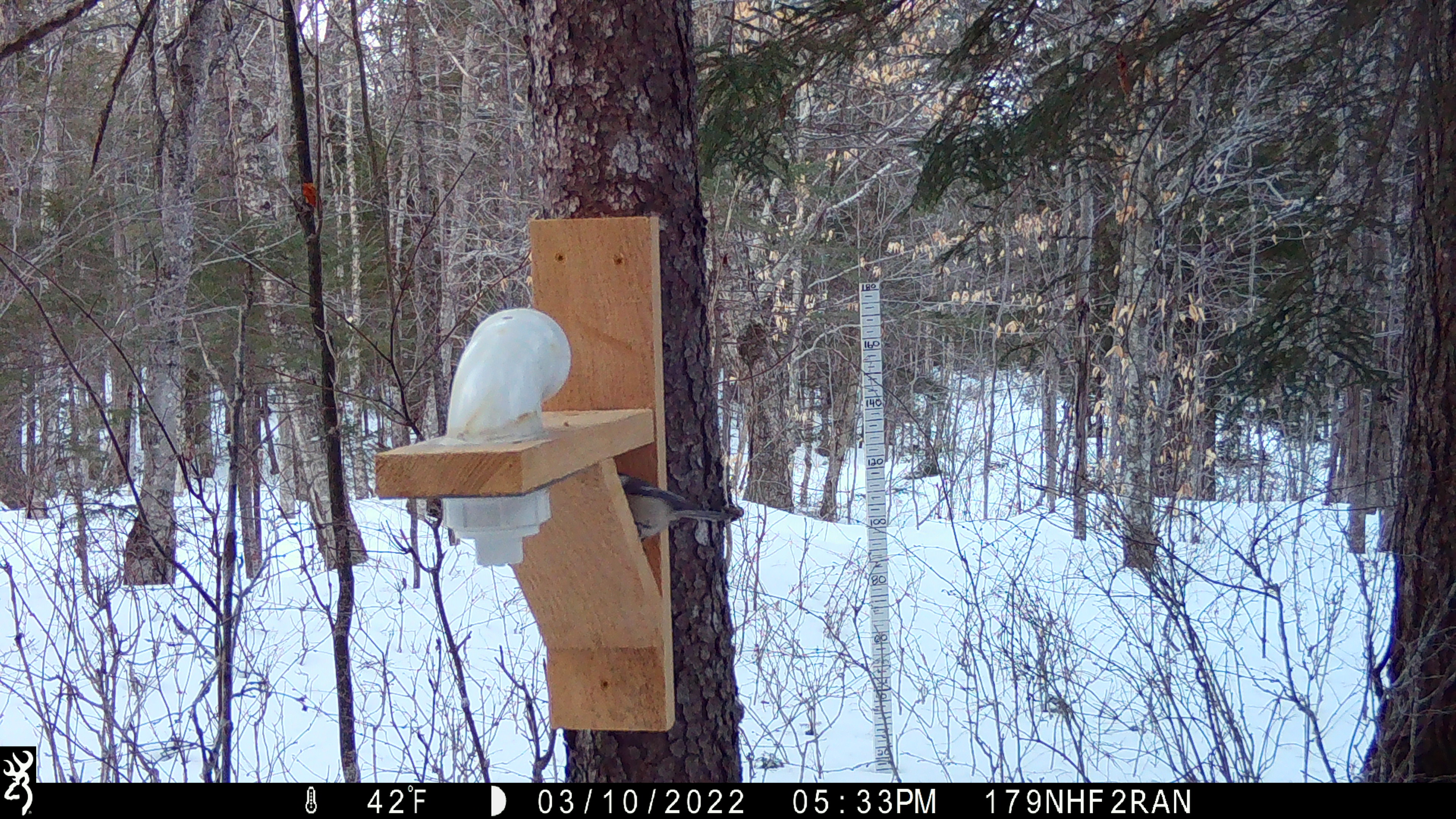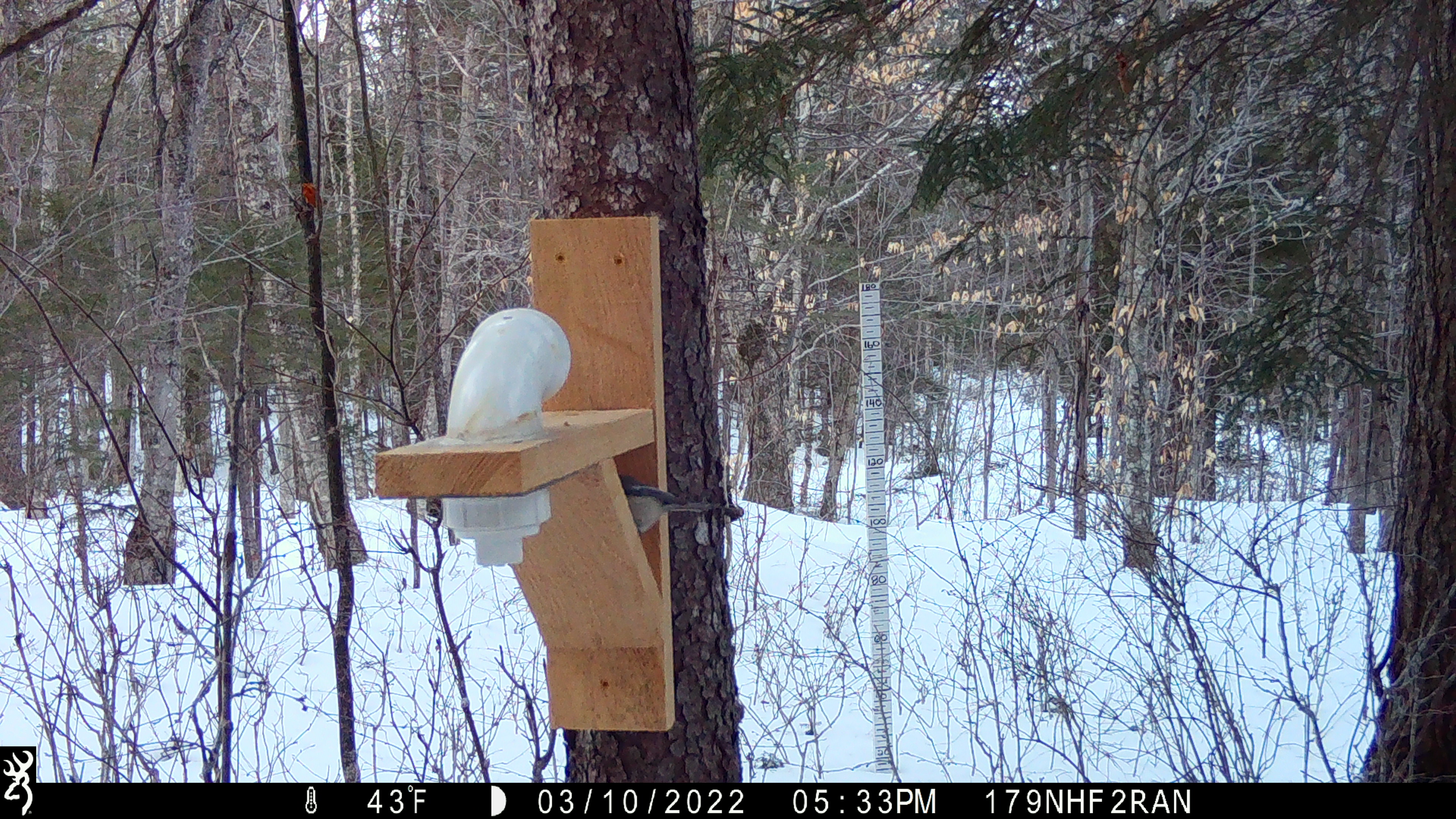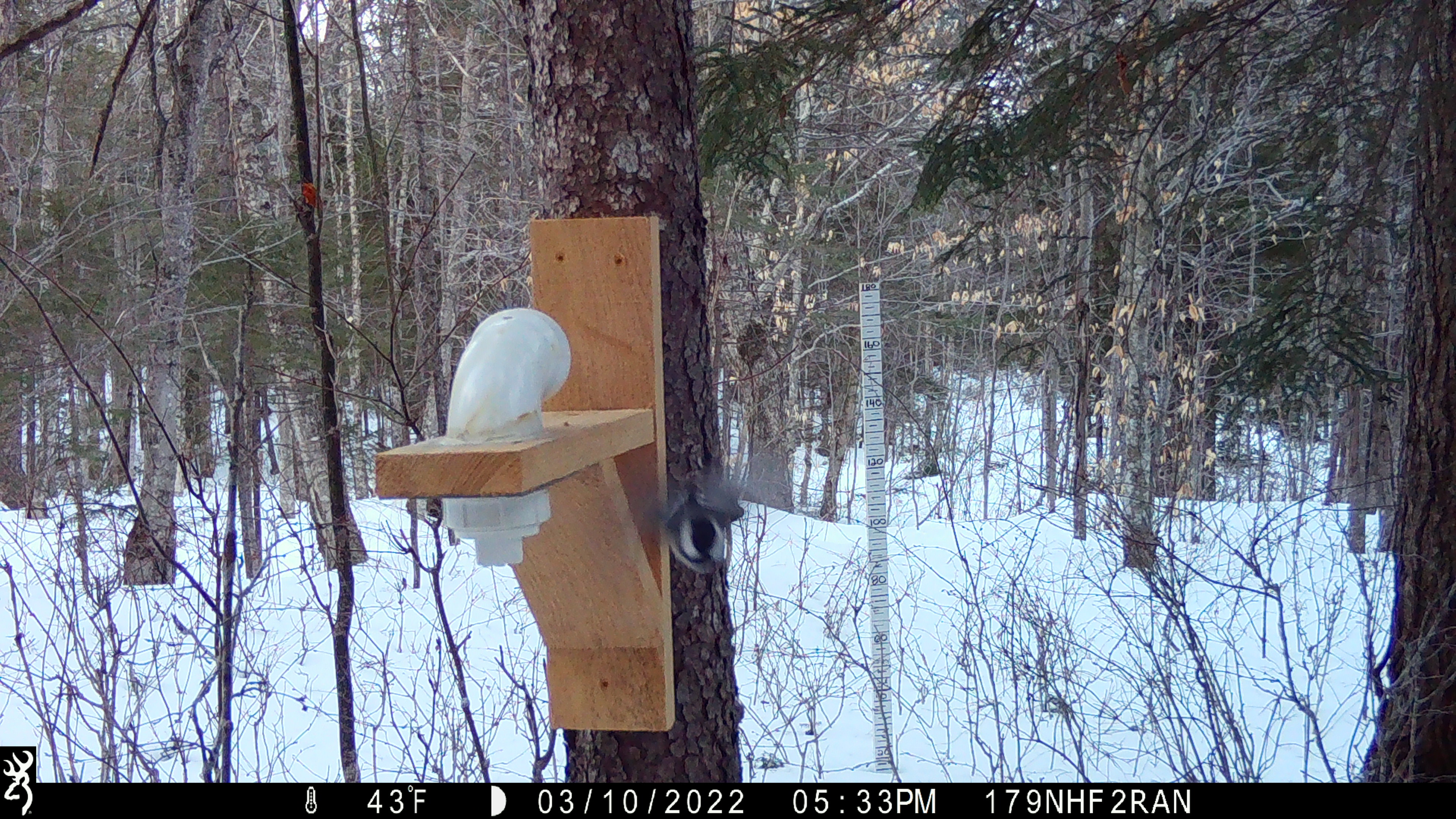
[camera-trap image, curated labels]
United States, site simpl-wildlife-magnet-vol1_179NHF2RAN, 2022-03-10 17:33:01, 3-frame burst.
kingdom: Animalia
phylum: Chordata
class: Aves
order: Passeriformes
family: Paridae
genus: Poecile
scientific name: Poecile atricapillus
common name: black-capped chickadee